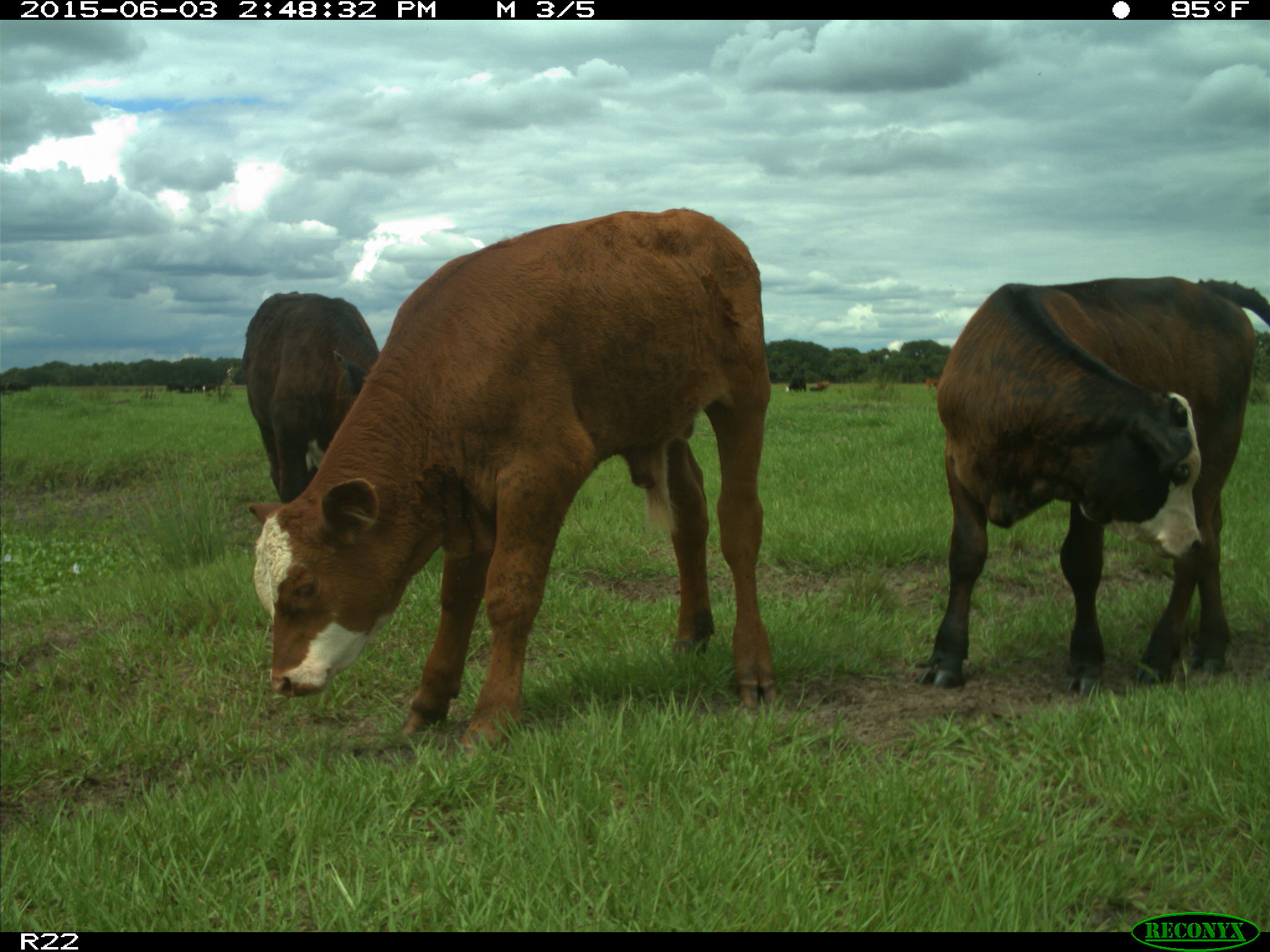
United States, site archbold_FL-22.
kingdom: Animalia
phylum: Chordata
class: Mammalia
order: Artiodactyla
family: Bovidae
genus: Bos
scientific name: Bos taurus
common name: domestic cow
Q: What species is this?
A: Bos taurus (domestic cow).